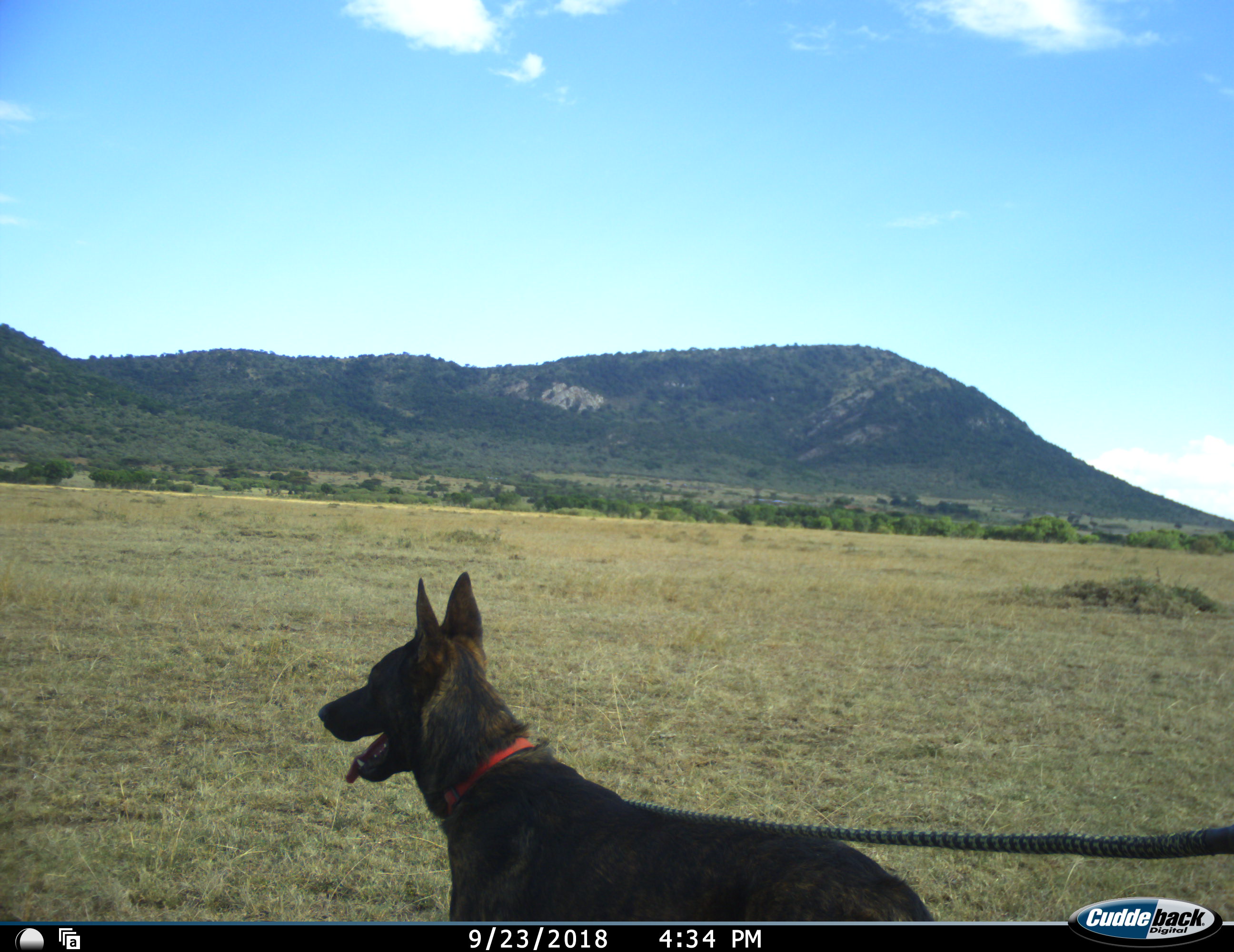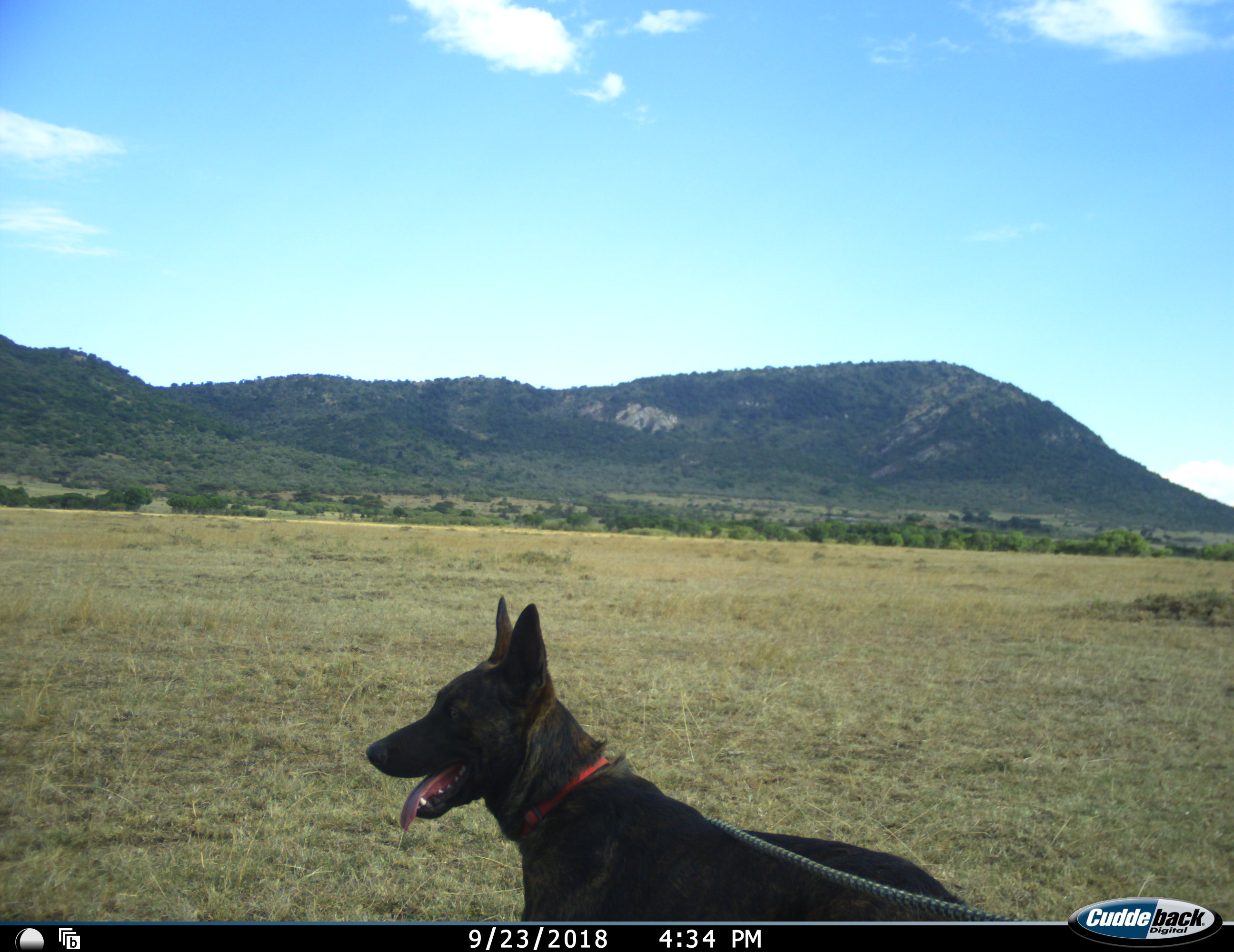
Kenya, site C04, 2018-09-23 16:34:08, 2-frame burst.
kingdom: Animalia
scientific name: Animalia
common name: animal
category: domesticanimal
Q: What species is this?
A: Domesticanimal (animal) (Animalia).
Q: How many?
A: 1.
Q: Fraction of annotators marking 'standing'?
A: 86%.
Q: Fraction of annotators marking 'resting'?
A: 0%.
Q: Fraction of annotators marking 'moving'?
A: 14%.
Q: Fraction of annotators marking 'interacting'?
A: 14%.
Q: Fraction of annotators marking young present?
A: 0%.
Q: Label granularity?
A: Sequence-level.